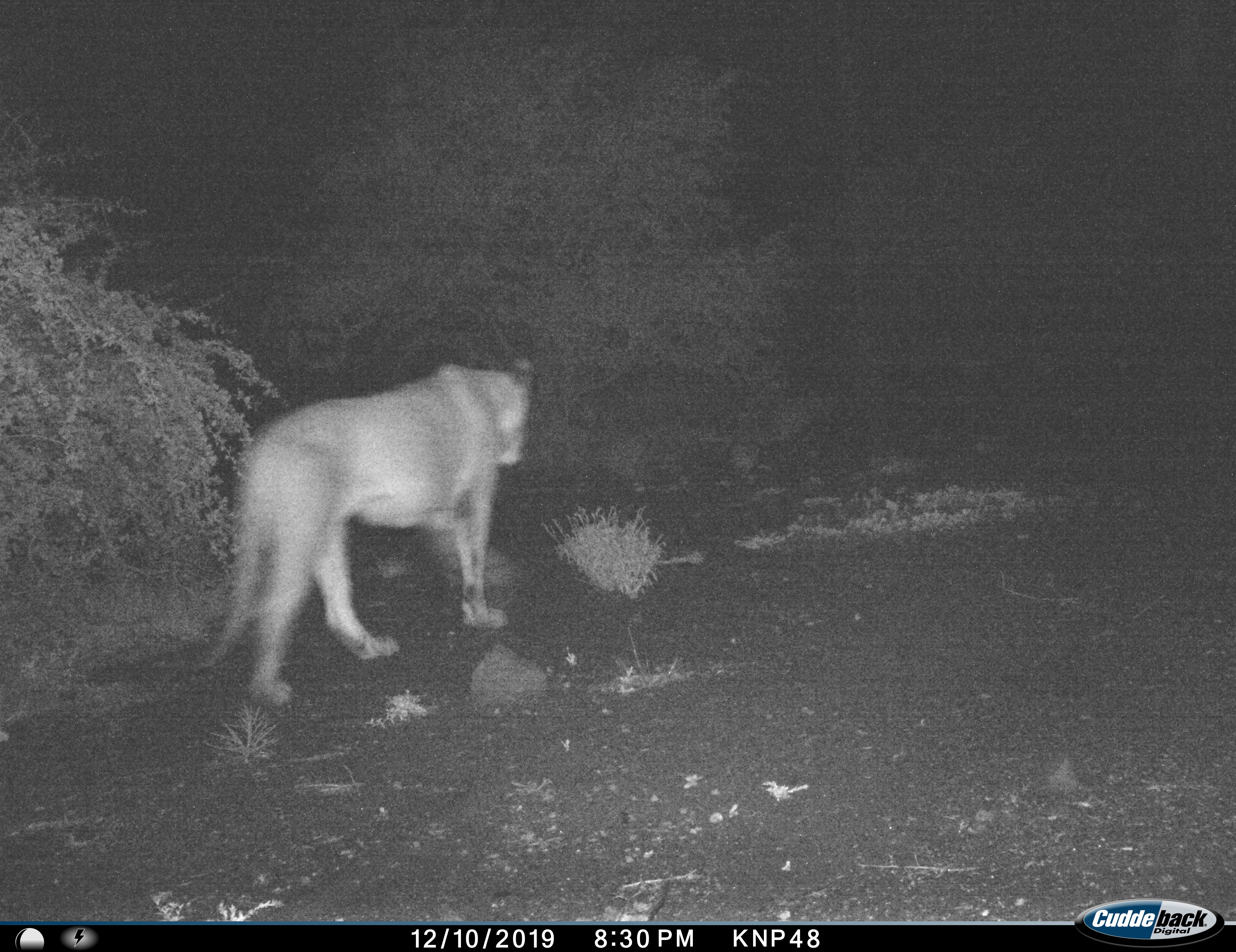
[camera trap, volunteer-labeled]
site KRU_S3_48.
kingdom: Animalia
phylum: Chordata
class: Mammalia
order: Carnivora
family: Felidae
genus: Panthera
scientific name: Panthera leo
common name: lion female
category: lionfemale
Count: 1.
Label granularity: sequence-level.